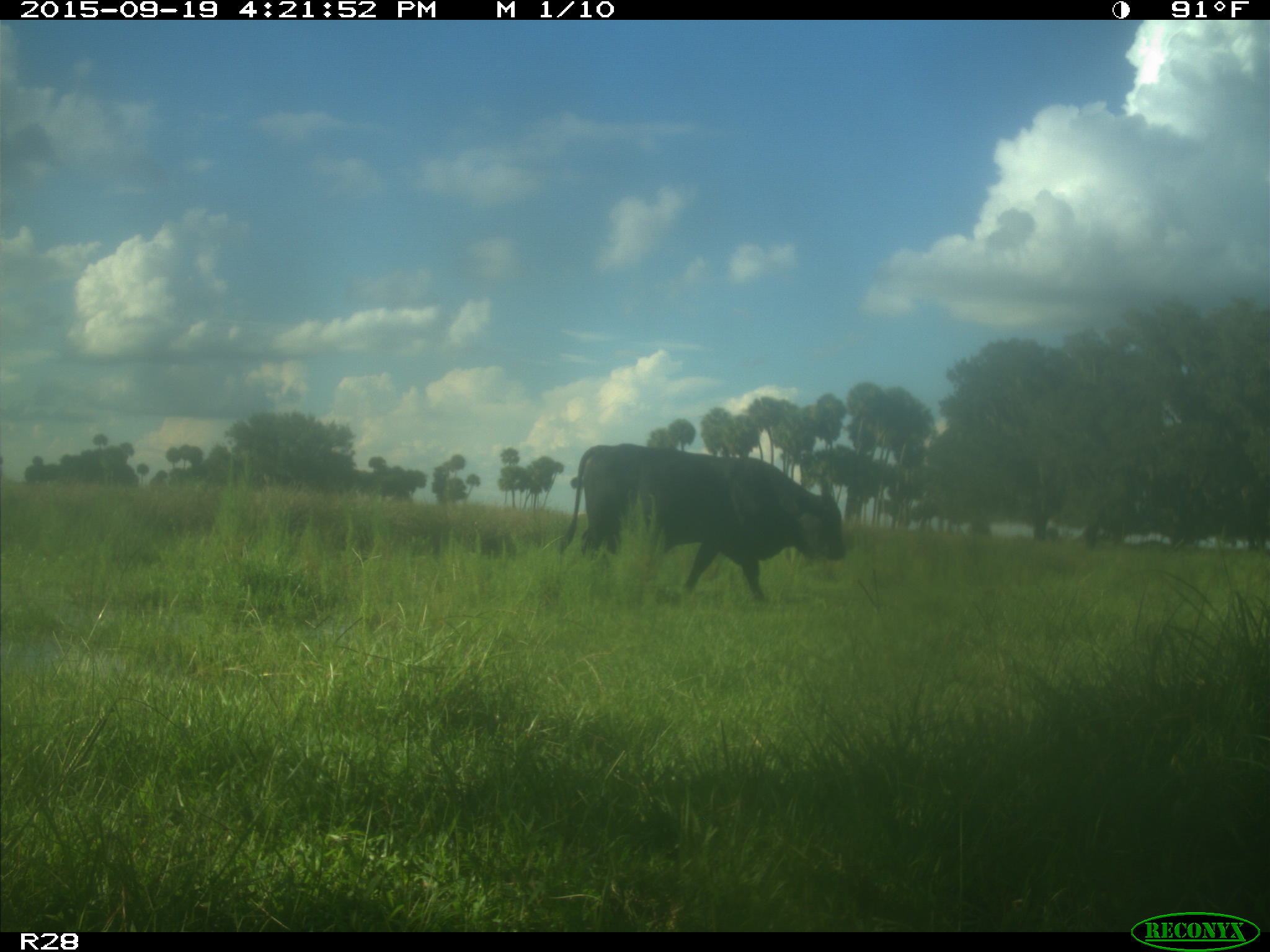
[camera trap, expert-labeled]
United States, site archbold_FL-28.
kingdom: Animalia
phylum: Chordata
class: Mammalia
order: Artiodactyla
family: Bovidae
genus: Bos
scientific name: Bos taurus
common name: domestic cow